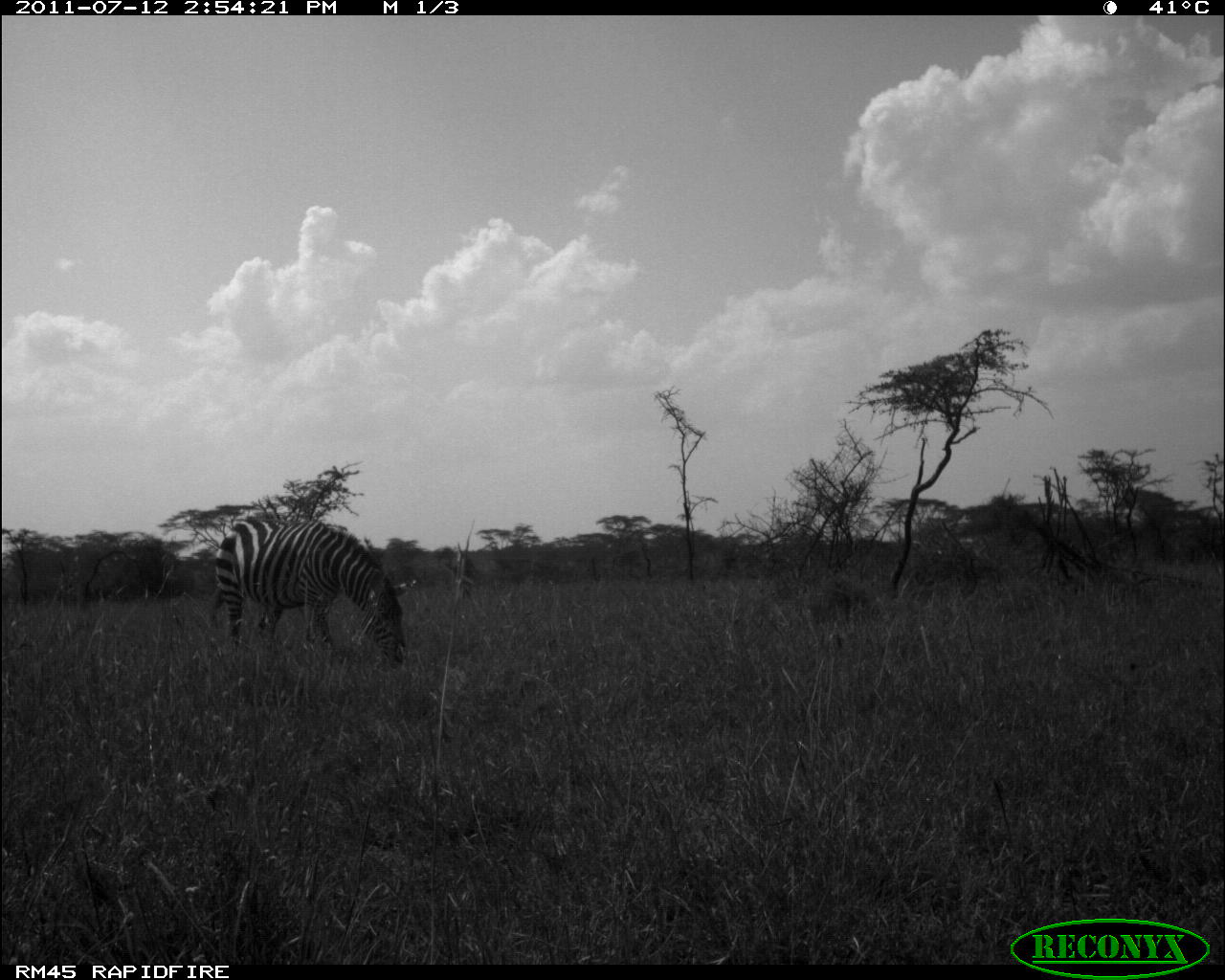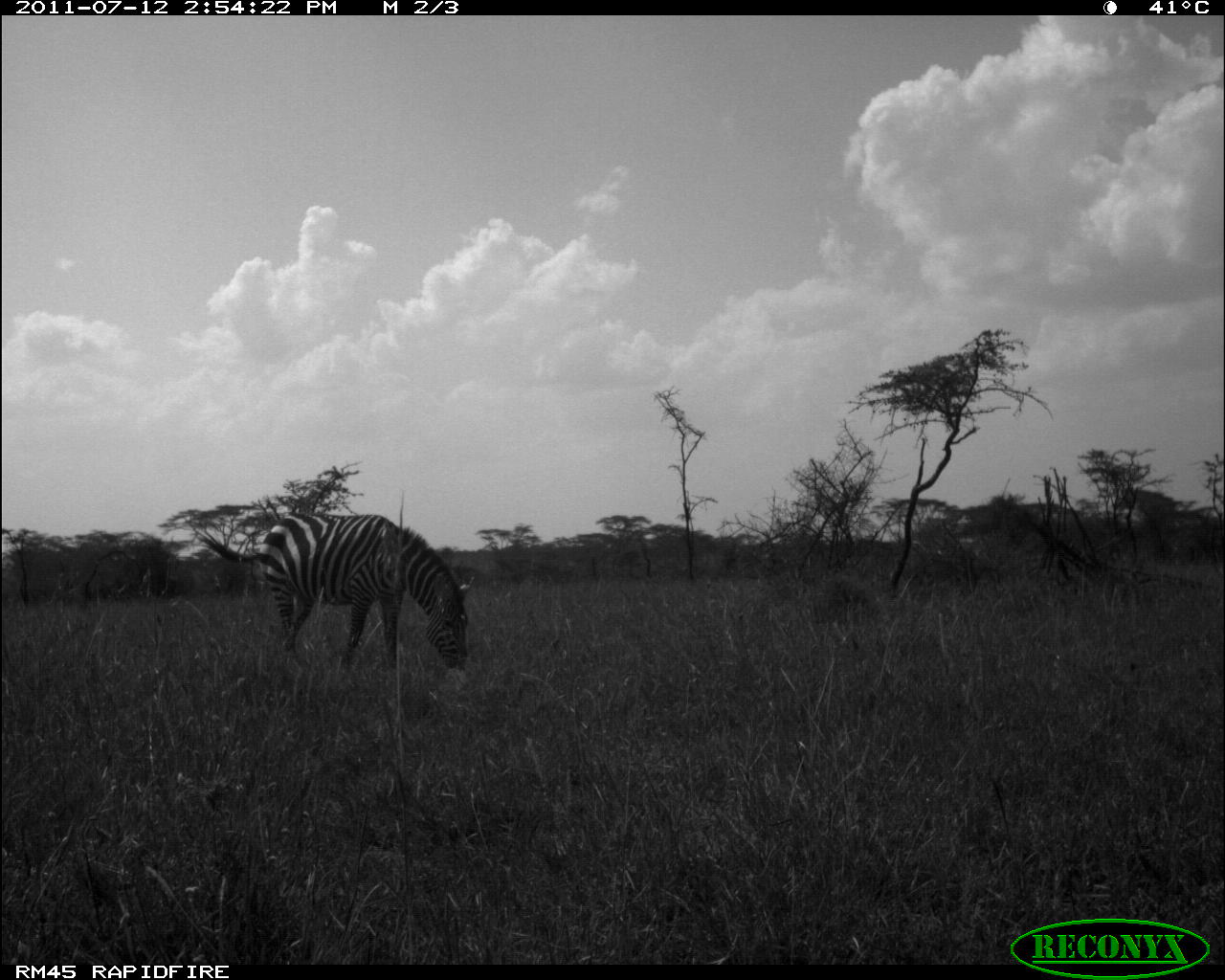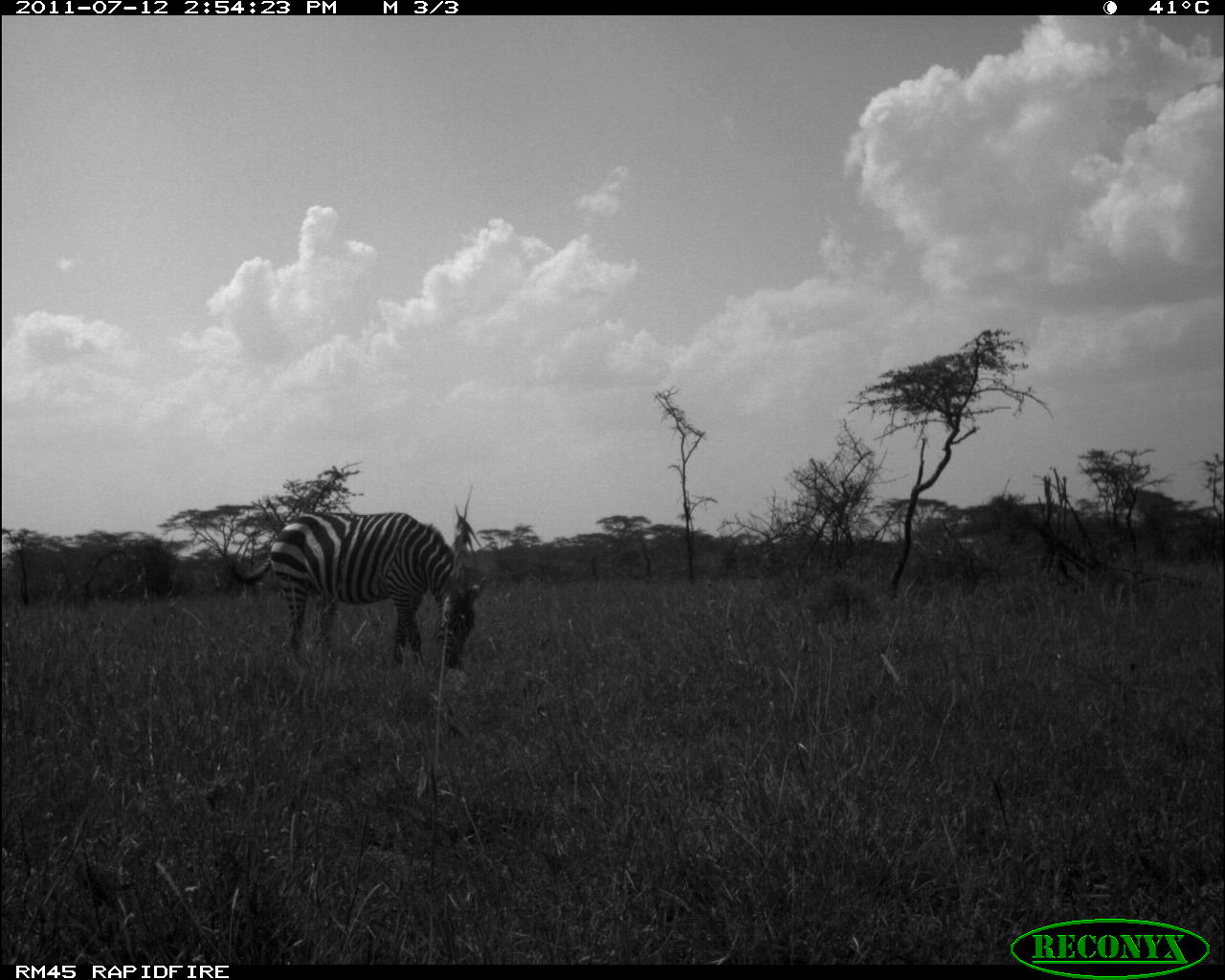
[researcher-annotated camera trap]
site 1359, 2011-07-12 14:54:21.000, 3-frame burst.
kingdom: Animalia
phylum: Chordata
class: Mammalia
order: Perissodactyla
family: Equidae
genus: Equus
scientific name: Equus quagga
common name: plains zebra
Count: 1.